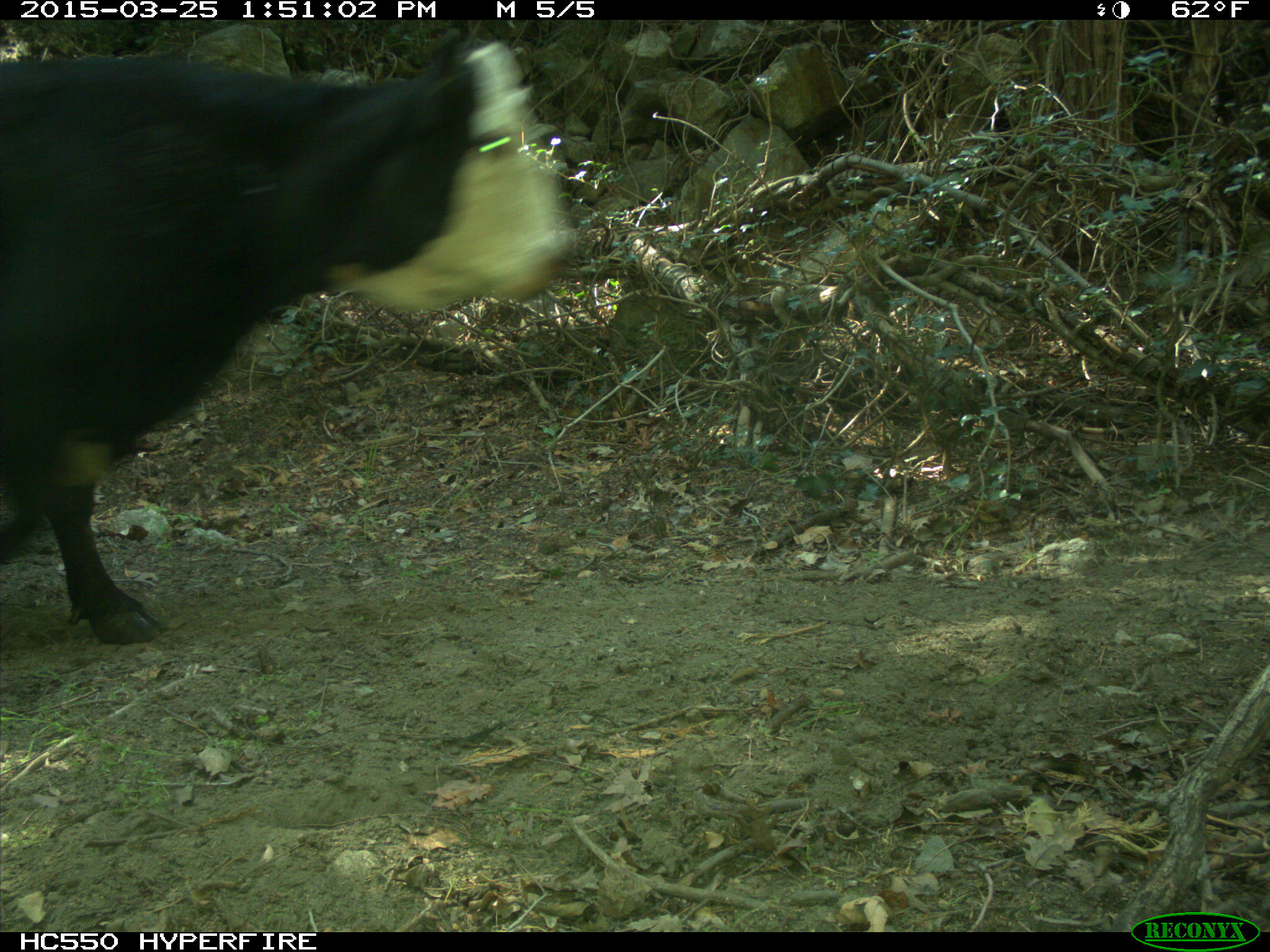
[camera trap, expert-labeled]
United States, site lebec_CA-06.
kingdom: Animalia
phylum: Chordata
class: Mammalia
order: Artiodactyla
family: Bovidae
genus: Bos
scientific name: Bos taurus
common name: domestic cow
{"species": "Bos taurus (domestic cow)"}